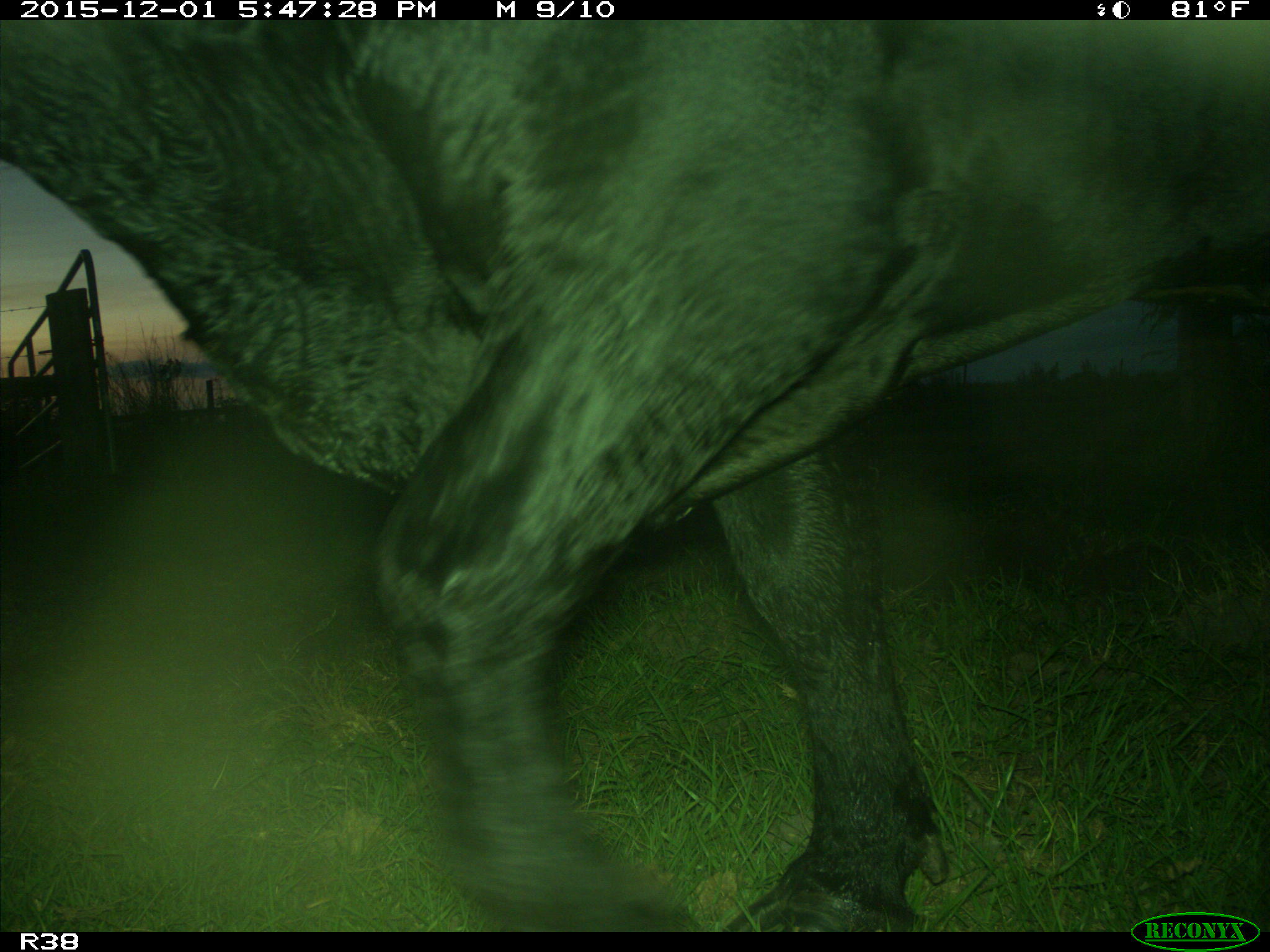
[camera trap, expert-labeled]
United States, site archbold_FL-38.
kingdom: Animalia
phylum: Chordata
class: Mammalia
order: Artiodactyla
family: Bovidae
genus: Bos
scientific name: Bos taurus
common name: domestic cow